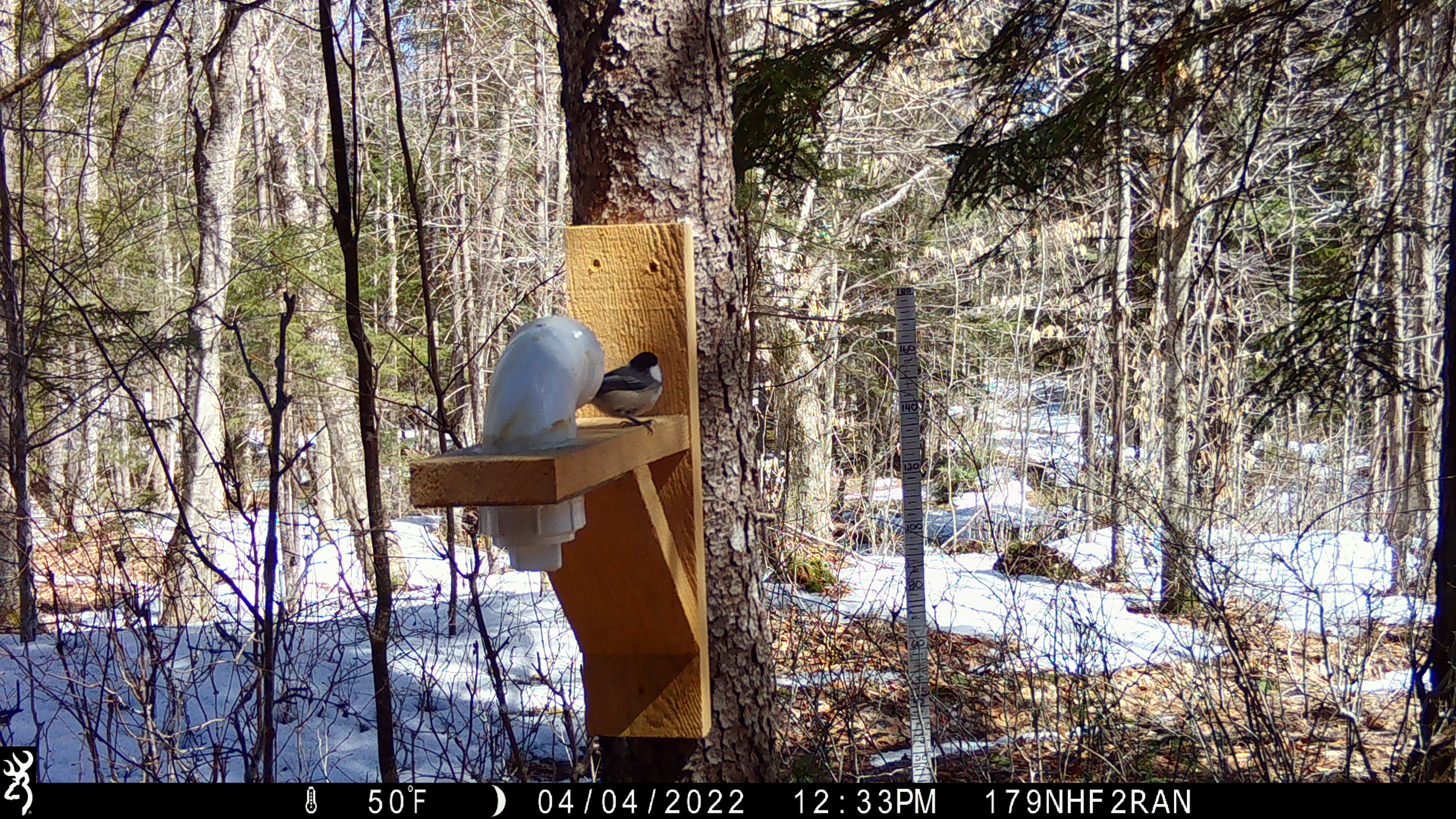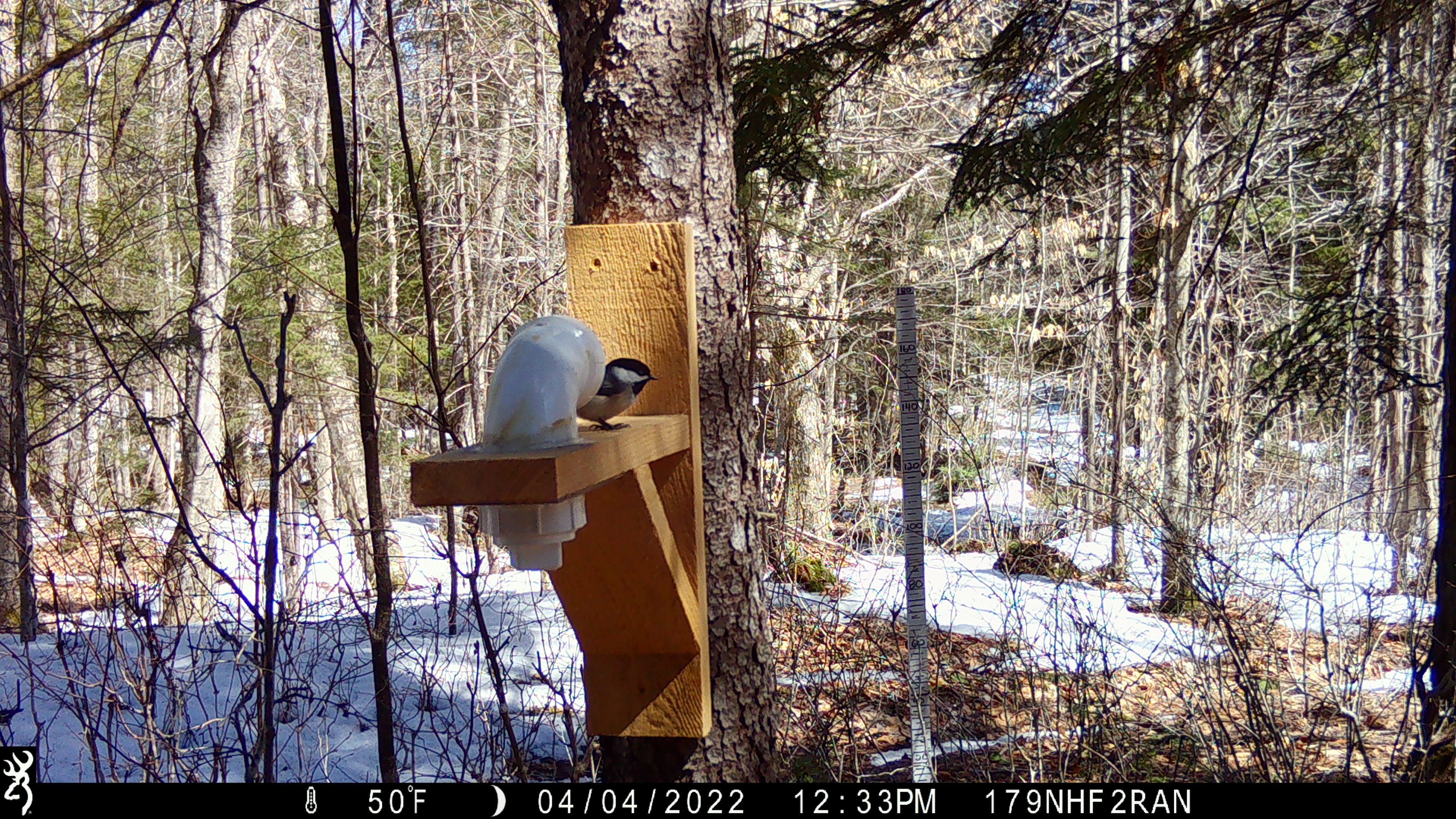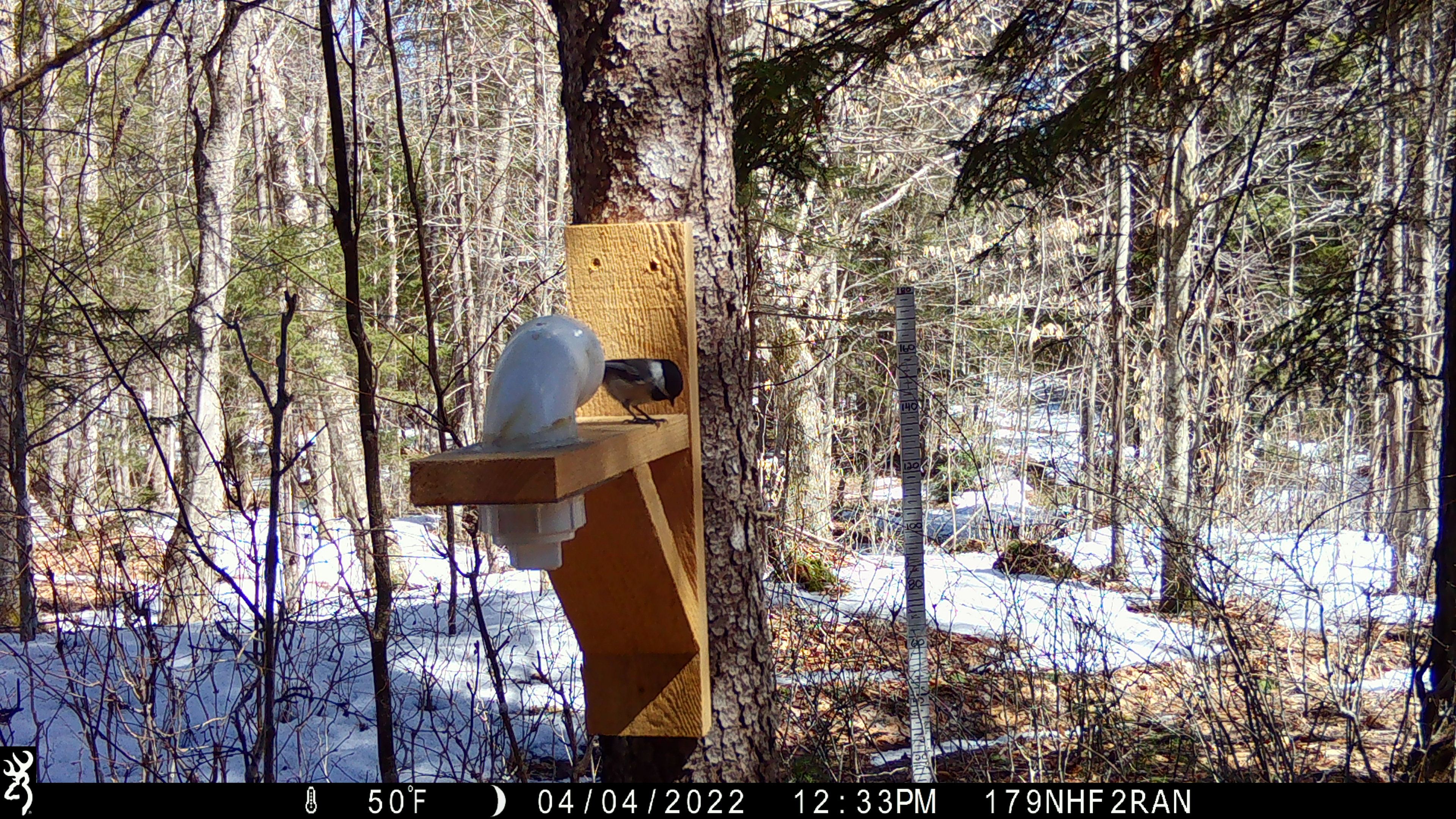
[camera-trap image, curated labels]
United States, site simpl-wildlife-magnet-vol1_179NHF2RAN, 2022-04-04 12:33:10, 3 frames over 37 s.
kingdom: Animalia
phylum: Chordata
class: Aves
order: Passeriformes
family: Paridae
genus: Poecile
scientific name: Poecile atricapillus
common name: black-capped chickadee